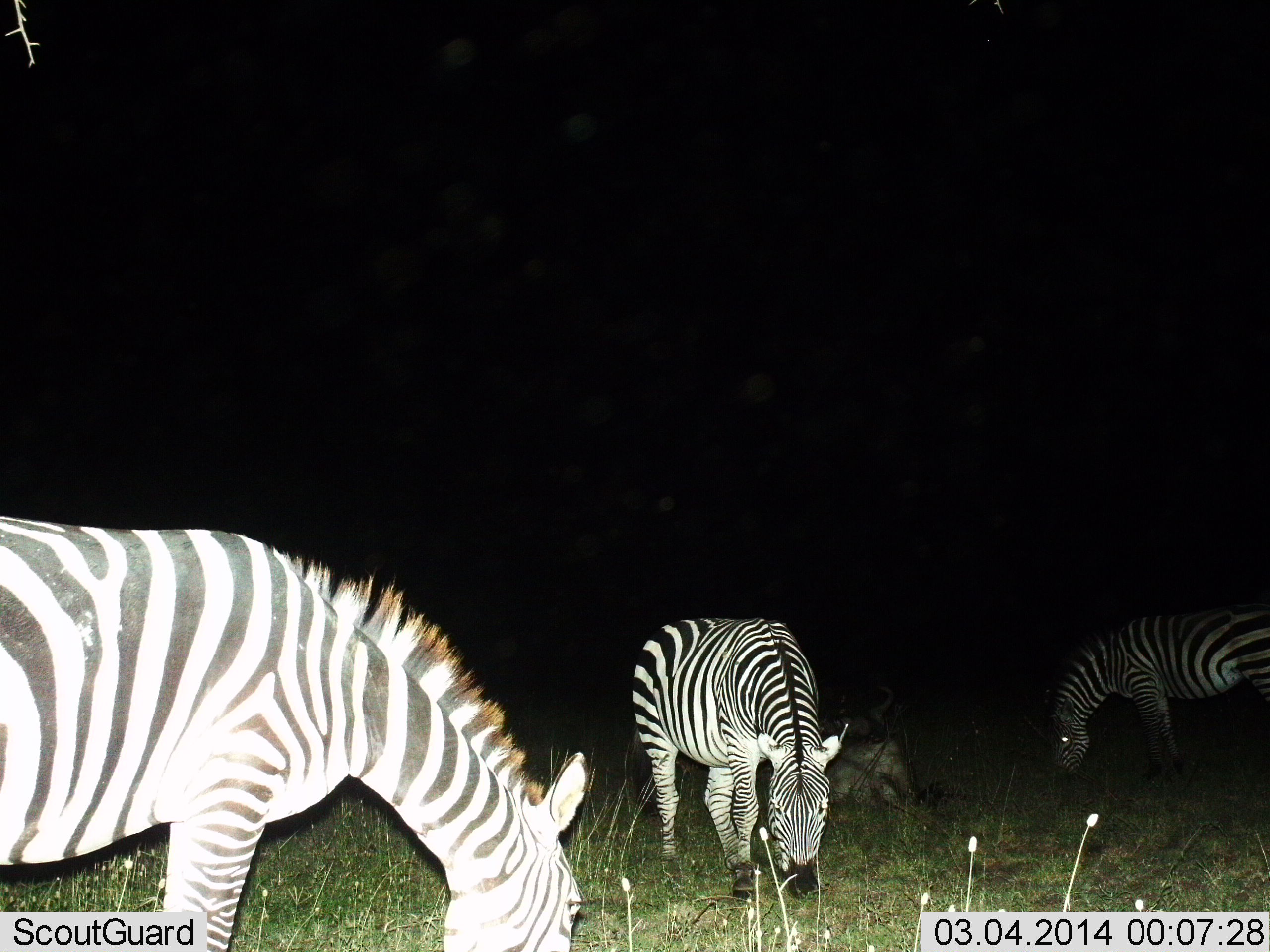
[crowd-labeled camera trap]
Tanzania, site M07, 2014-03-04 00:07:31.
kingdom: Animalia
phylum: Chordata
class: Mammalia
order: Perissodactyla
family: Equidae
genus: Equus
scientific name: Equus quagga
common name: plains zebra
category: zebra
Zebra (plains zebra) (Equus quagga), count 3. Behavior (volunteer vote fractions): standing 24%, resting 12%, moving 1%, interacting 0%. Young present (vote fraction): 1%. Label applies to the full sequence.